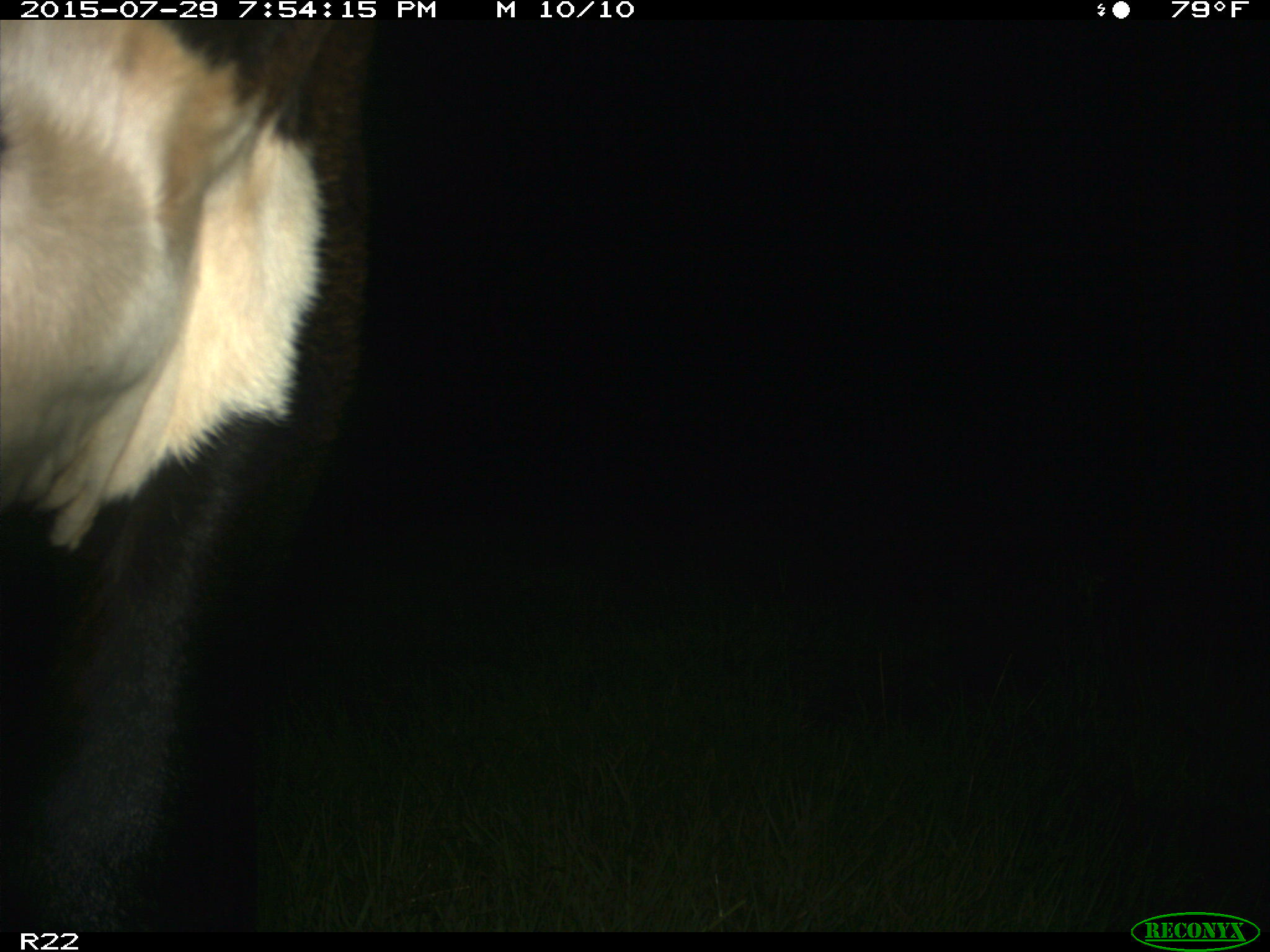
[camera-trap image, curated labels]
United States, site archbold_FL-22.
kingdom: Animalia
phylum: Chordata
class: Mammalia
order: Artiodactyla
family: Bovidae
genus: Bos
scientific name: Bos taurus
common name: domestic cow